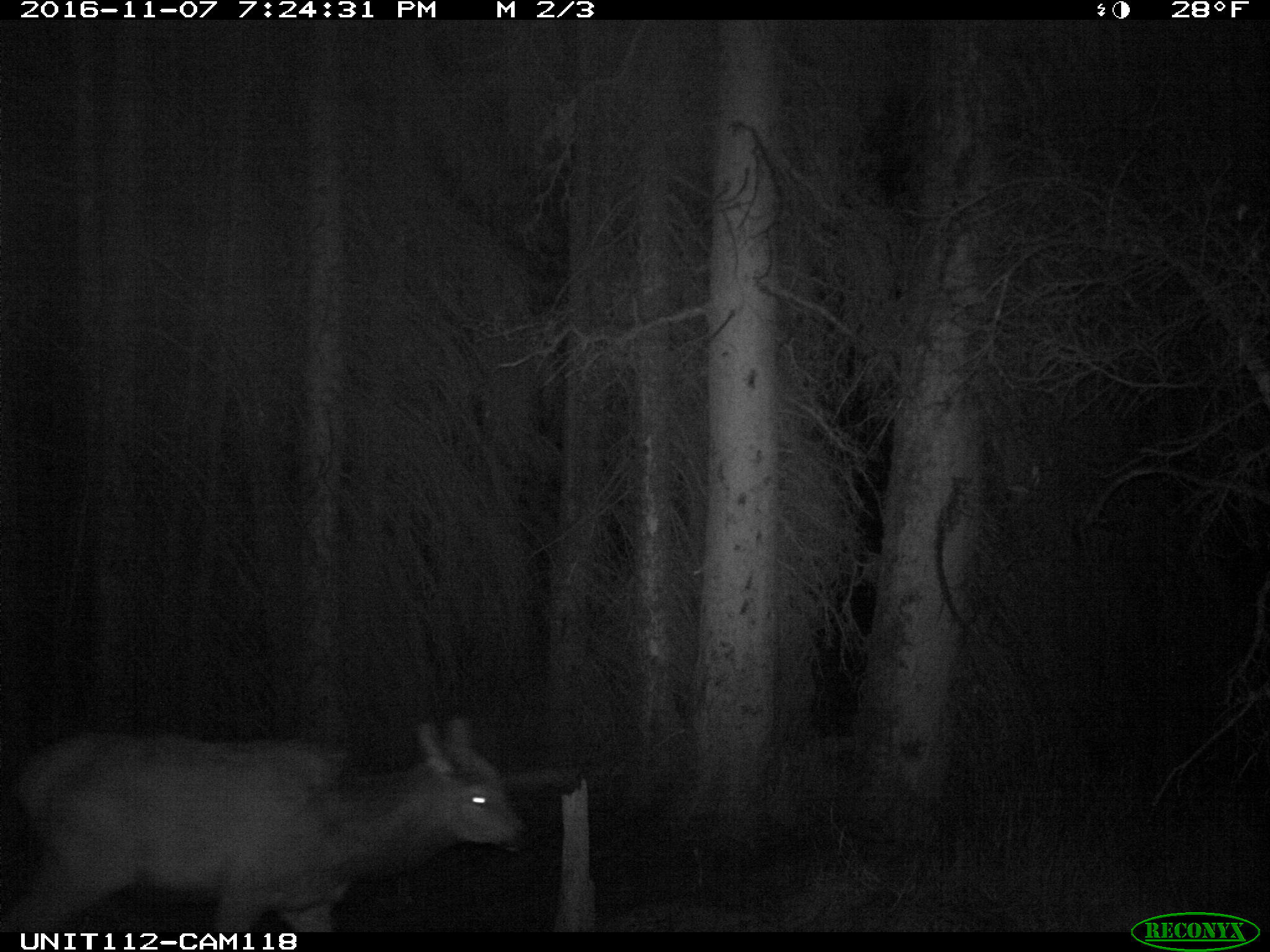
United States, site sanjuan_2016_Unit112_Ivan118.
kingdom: Animalia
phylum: Chordata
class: Mammalia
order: Artiodactyla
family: Cervidae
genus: Cervus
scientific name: Cervus elaphus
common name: red deer